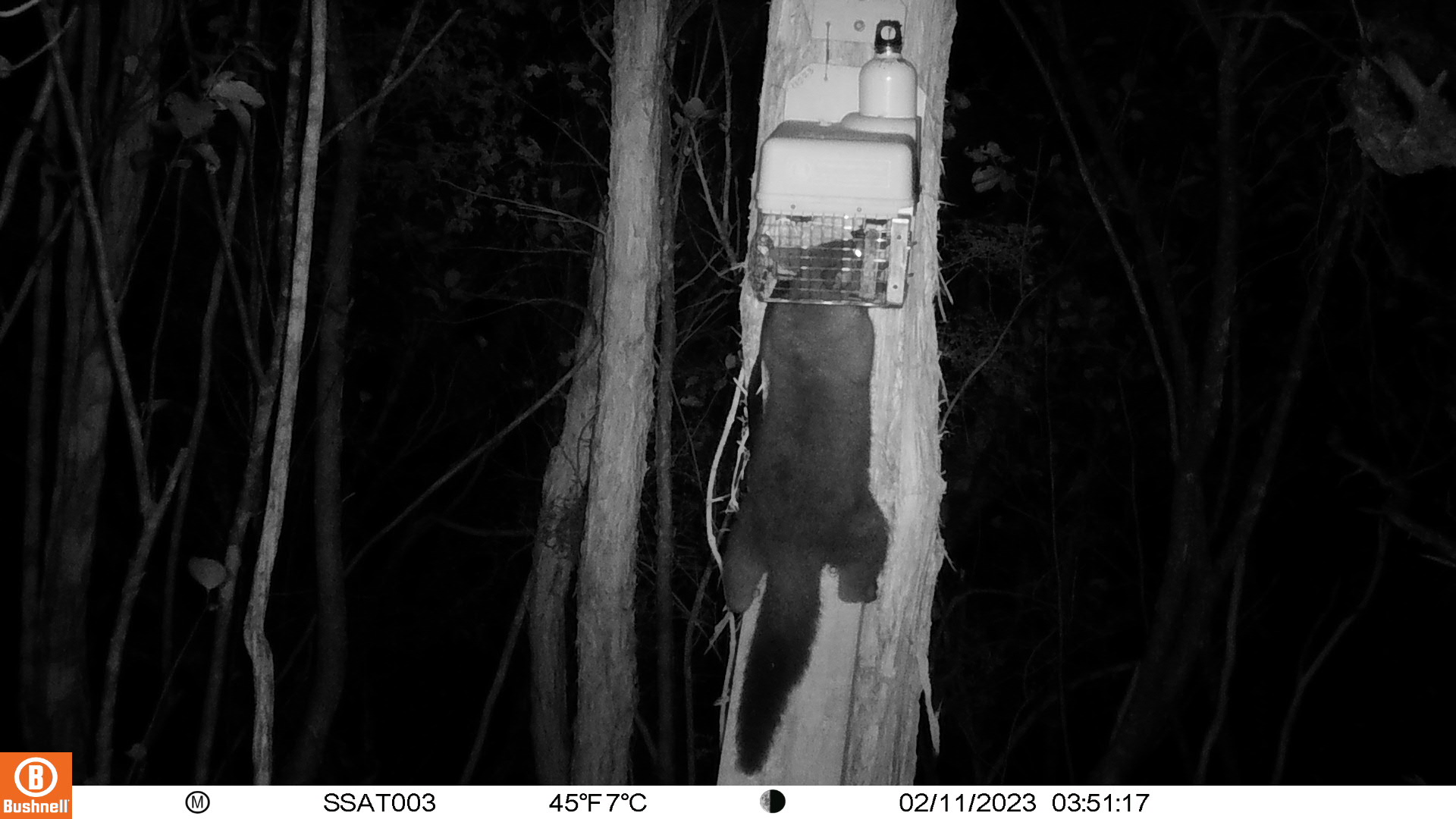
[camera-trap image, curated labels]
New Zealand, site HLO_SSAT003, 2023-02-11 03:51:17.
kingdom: Animalia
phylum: Chordata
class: Mammalia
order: Diprotodontia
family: Phalangeridae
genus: Trichosurus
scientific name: Trichosurus vulpecula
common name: common brushtail possum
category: possum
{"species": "possum (common brushtail possum) (Trichosurus vulpecula)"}